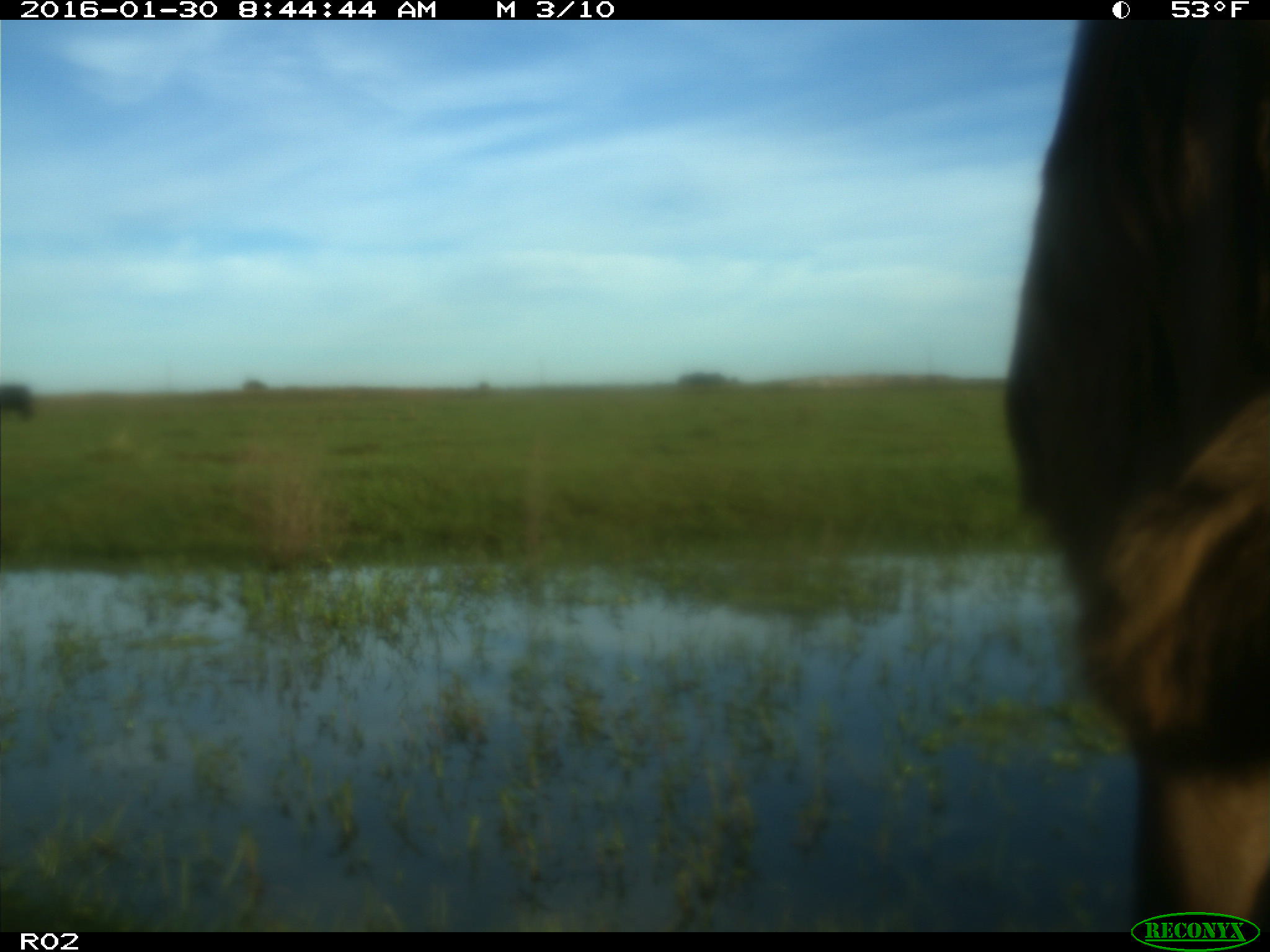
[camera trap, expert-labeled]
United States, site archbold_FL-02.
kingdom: Animalia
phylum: Chordata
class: Mammalia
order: Artiodactyla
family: Bovidae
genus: Bos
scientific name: Bos taurus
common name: domestic cow